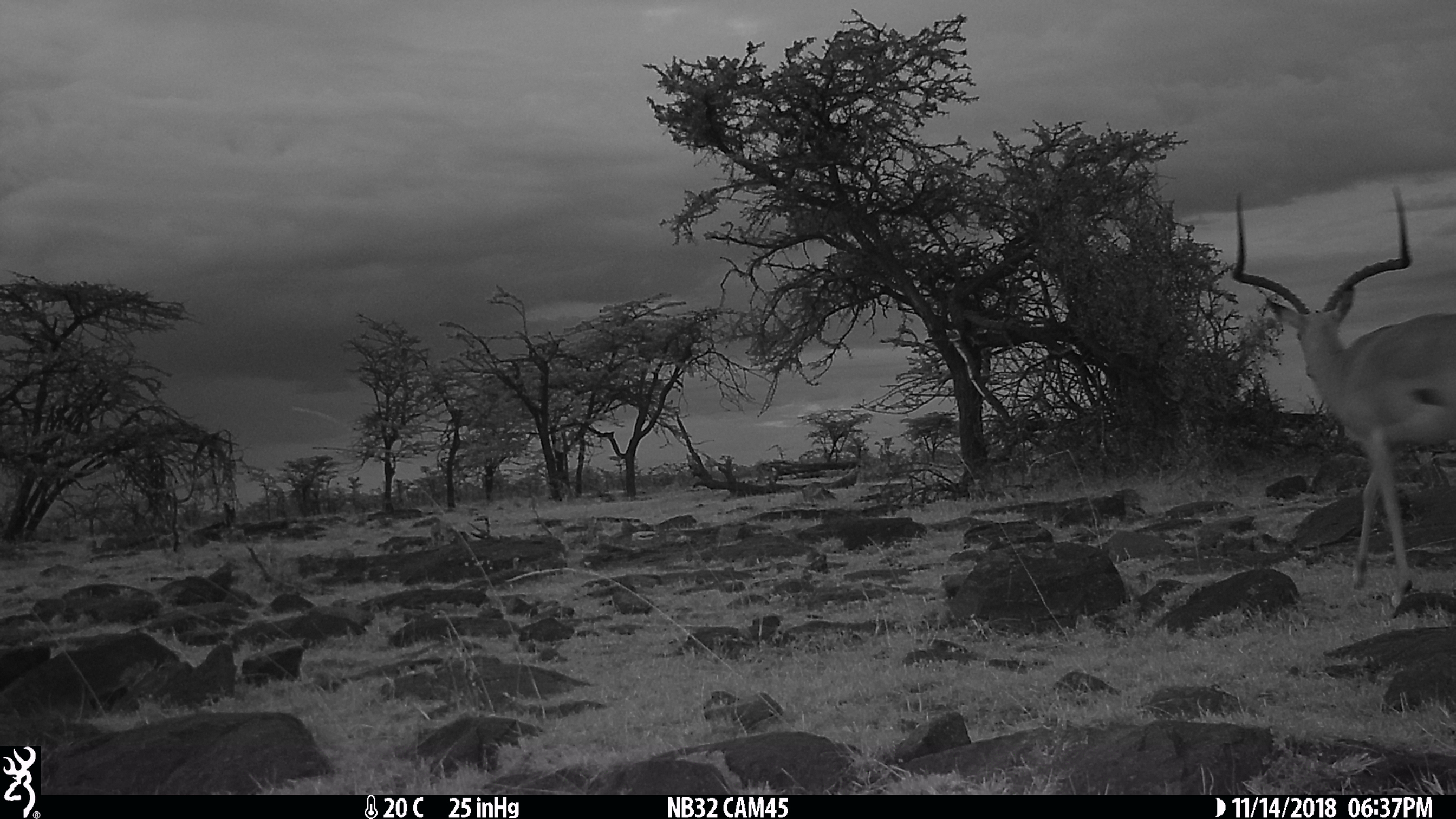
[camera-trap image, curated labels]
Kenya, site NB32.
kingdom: Animalia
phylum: Chordata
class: Mammalia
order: Artiodactyla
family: Bovidae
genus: Aepyceros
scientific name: Aepyceros melampus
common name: impala